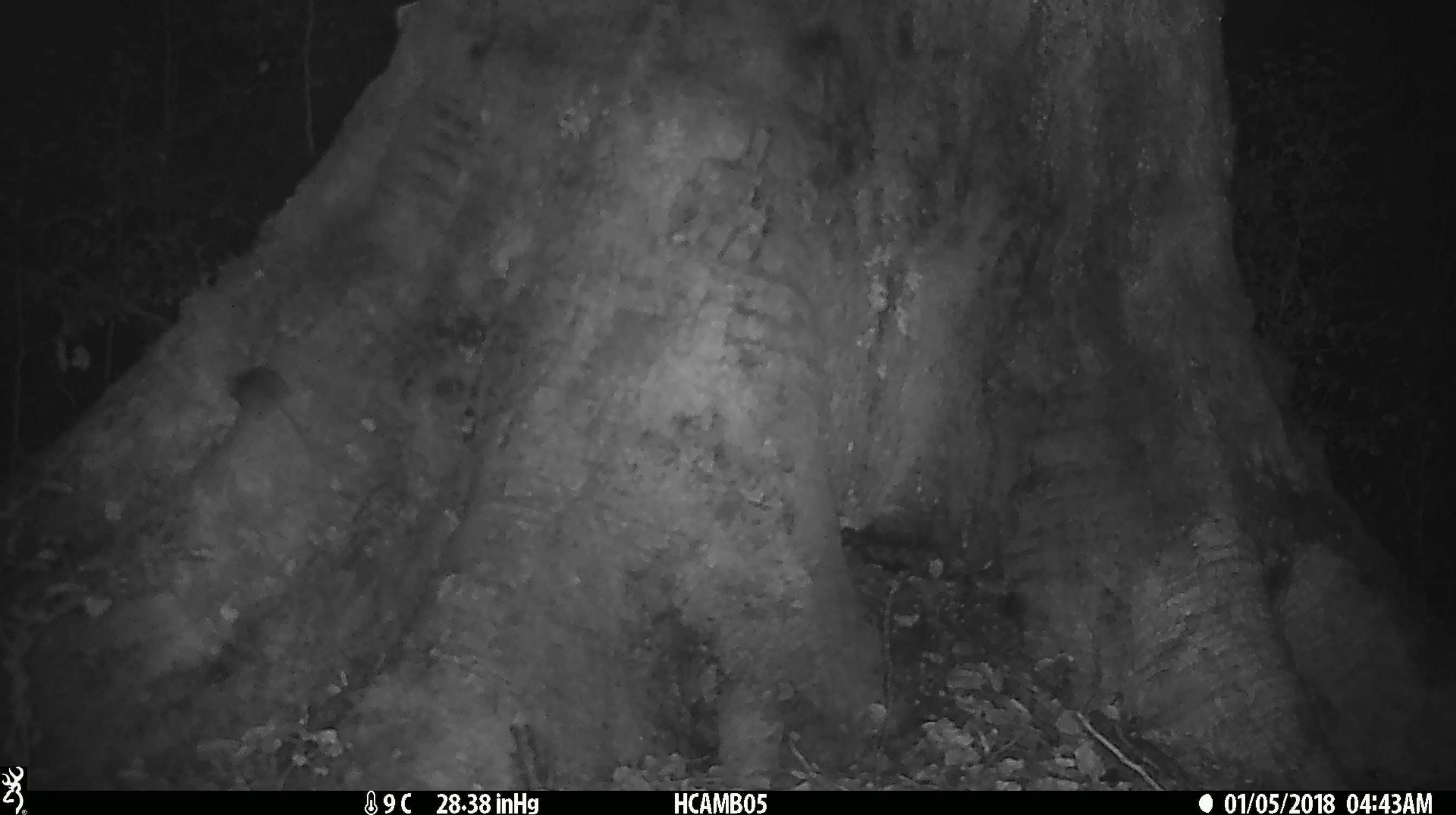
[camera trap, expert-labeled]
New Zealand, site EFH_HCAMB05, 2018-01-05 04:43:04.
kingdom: Animalia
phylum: Chordata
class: Mammalia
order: Rodentia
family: Muridae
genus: Mus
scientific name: Mus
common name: mouse